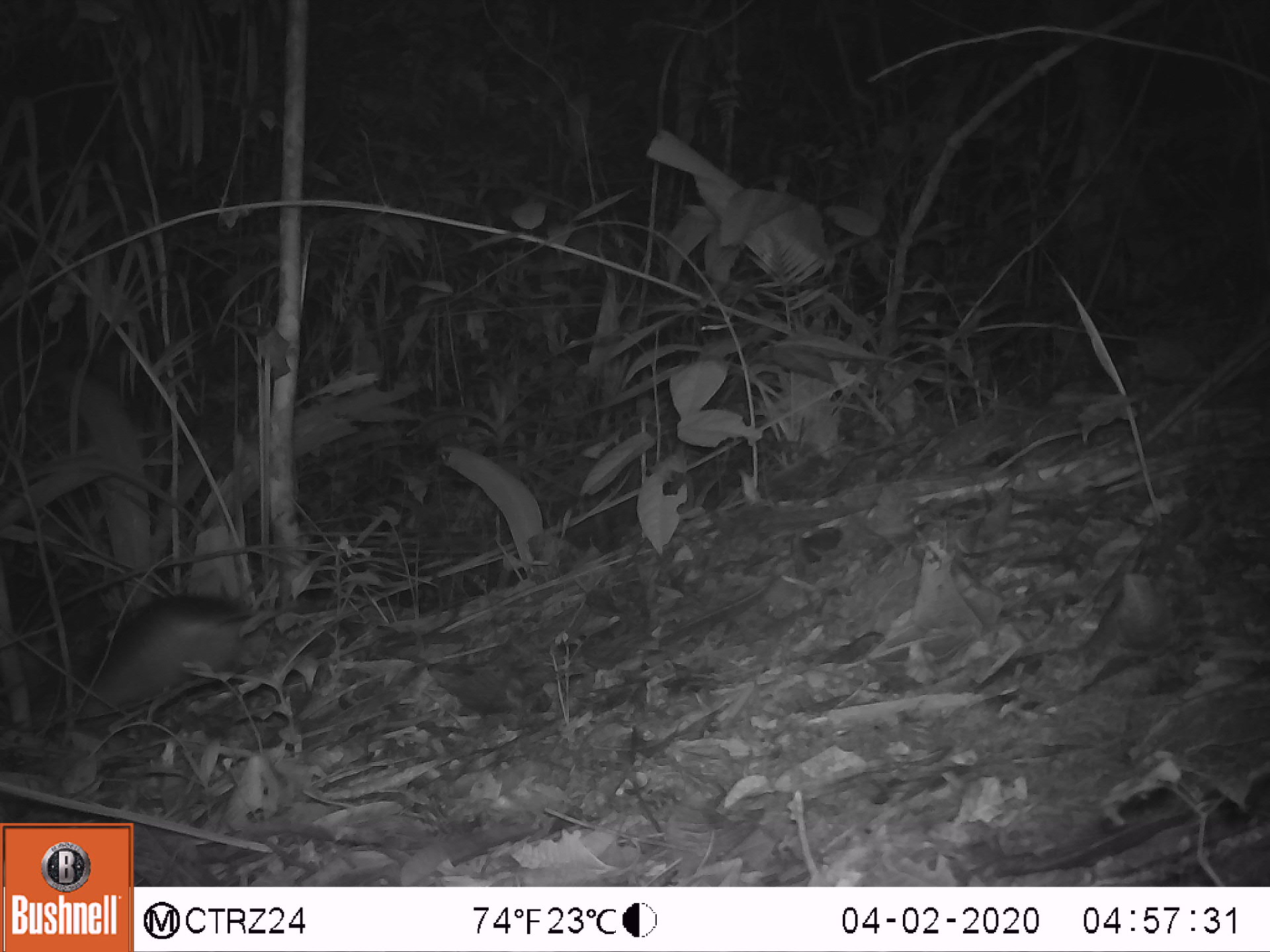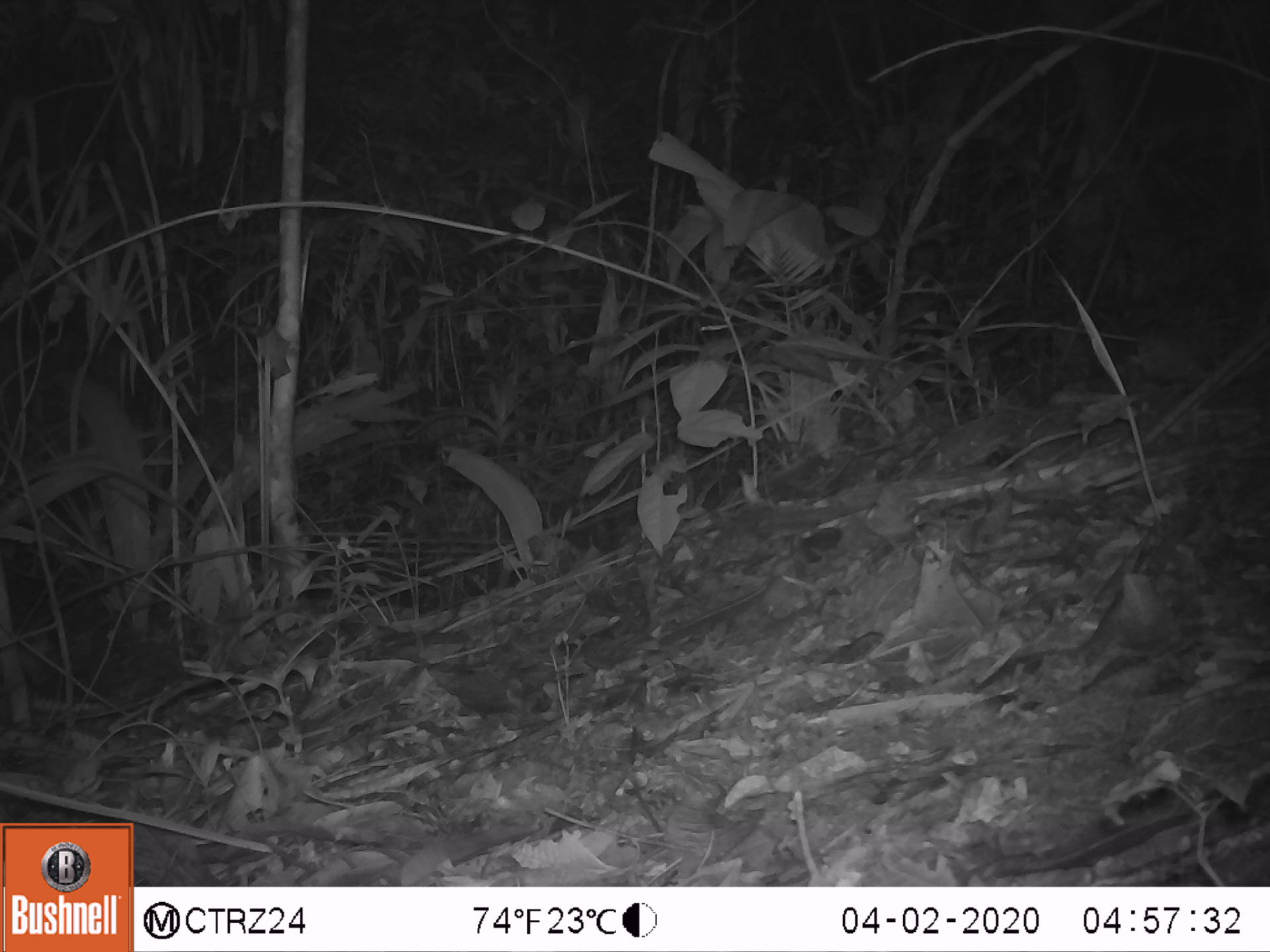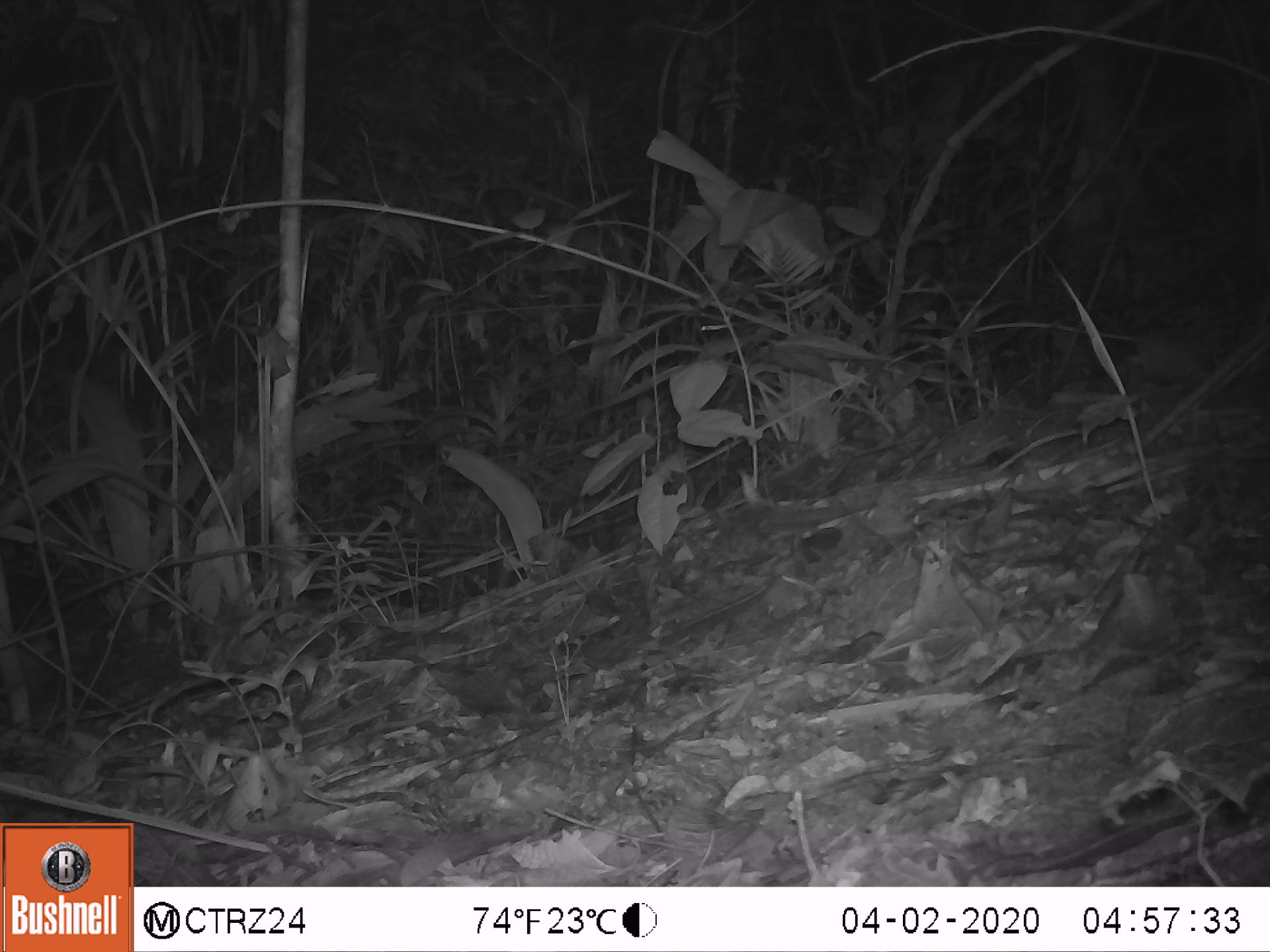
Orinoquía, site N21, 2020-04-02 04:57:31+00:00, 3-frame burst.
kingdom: Animalia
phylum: Chordata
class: Mammalia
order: Cingulata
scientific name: Cingulata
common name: armadillo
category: unknown armadillo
Unknown armadillo (armadillo) (Cingulata).